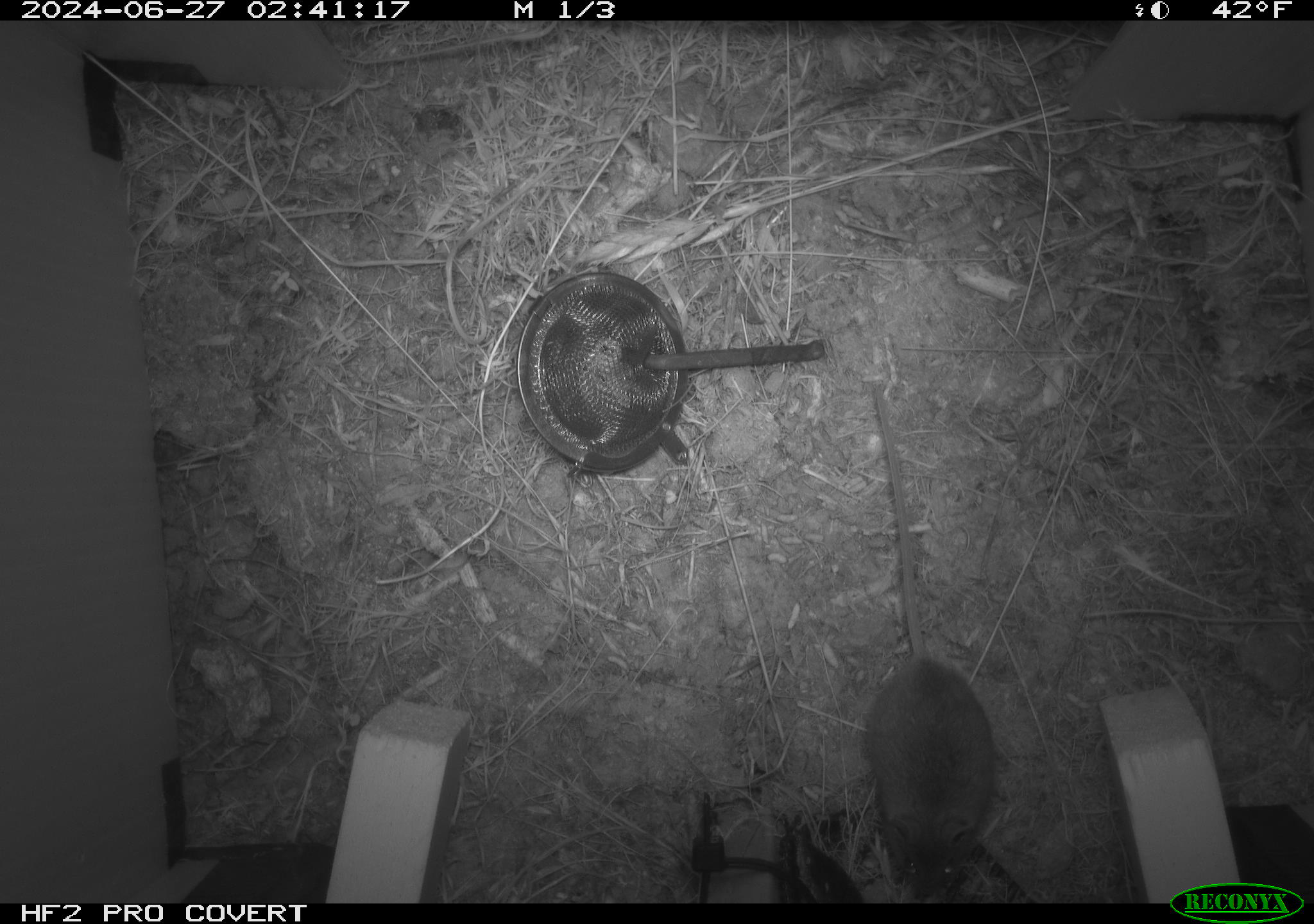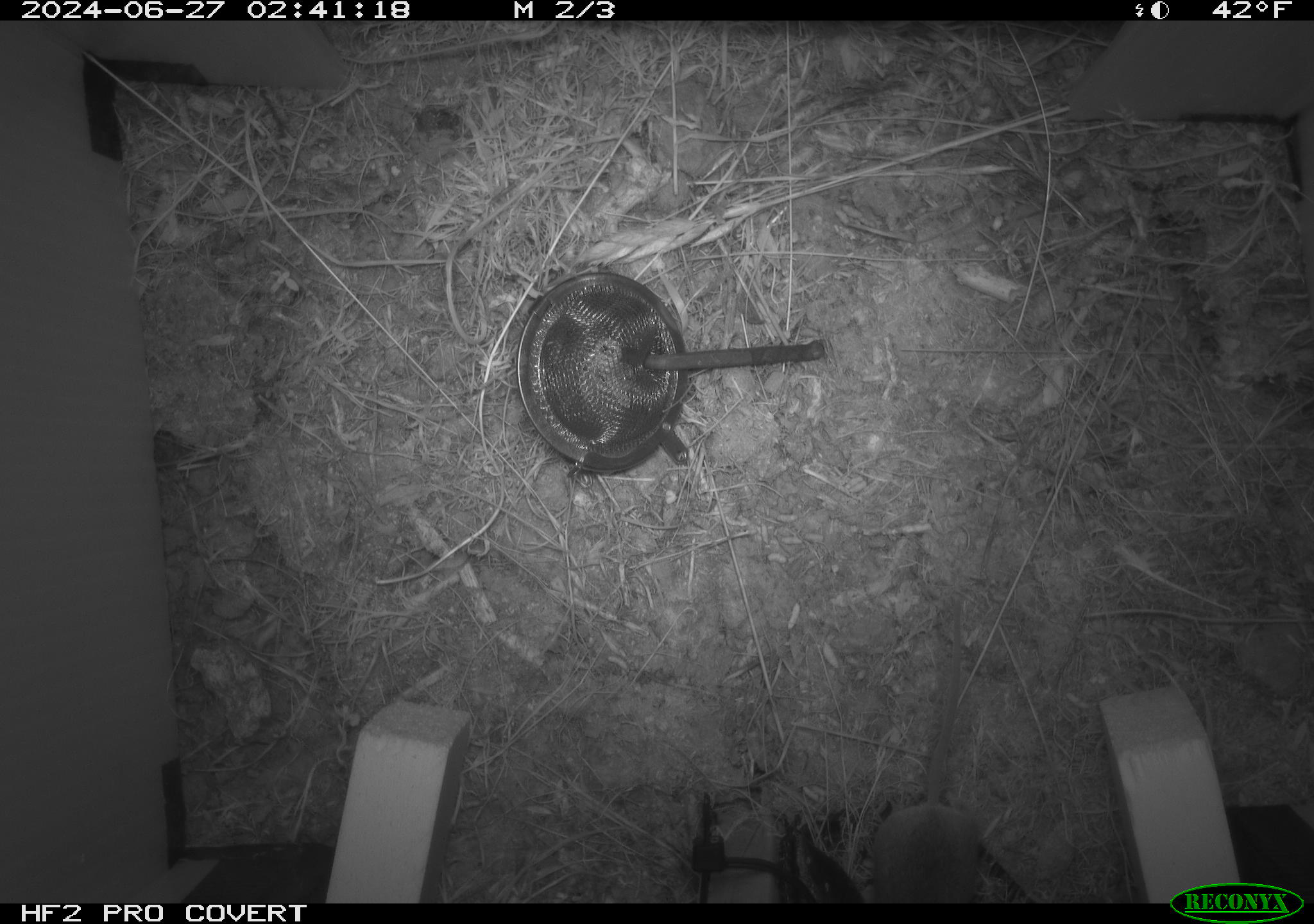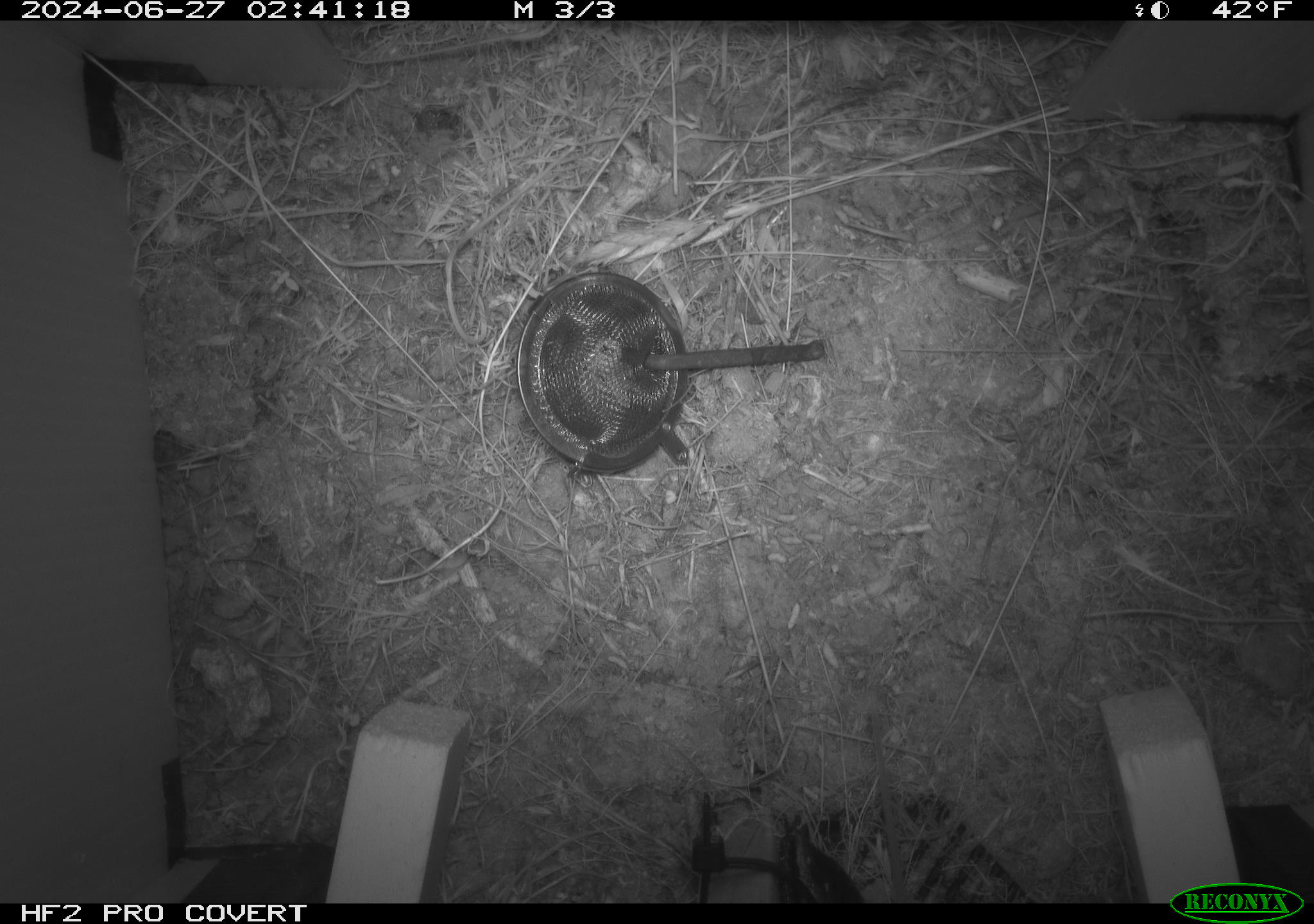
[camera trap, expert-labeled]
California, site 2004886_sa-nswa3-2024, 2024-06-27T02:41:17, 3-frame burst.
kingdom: Animalia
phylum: Chordata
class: Mammalia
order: Rodentia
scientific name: Rodentia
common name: rodent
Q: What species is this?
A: Rodent (Rodentia).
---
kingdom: Animalia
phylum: Chordata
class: Mammalia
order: Rodentia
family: Cricetidae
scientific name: Arvicolinae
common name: voles, lemmings, and muskrats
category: arvicolinae subfamily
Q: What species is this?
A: Arvicolinae subfamily (voles, lemmings, and muskrats) (Arvicolinae).